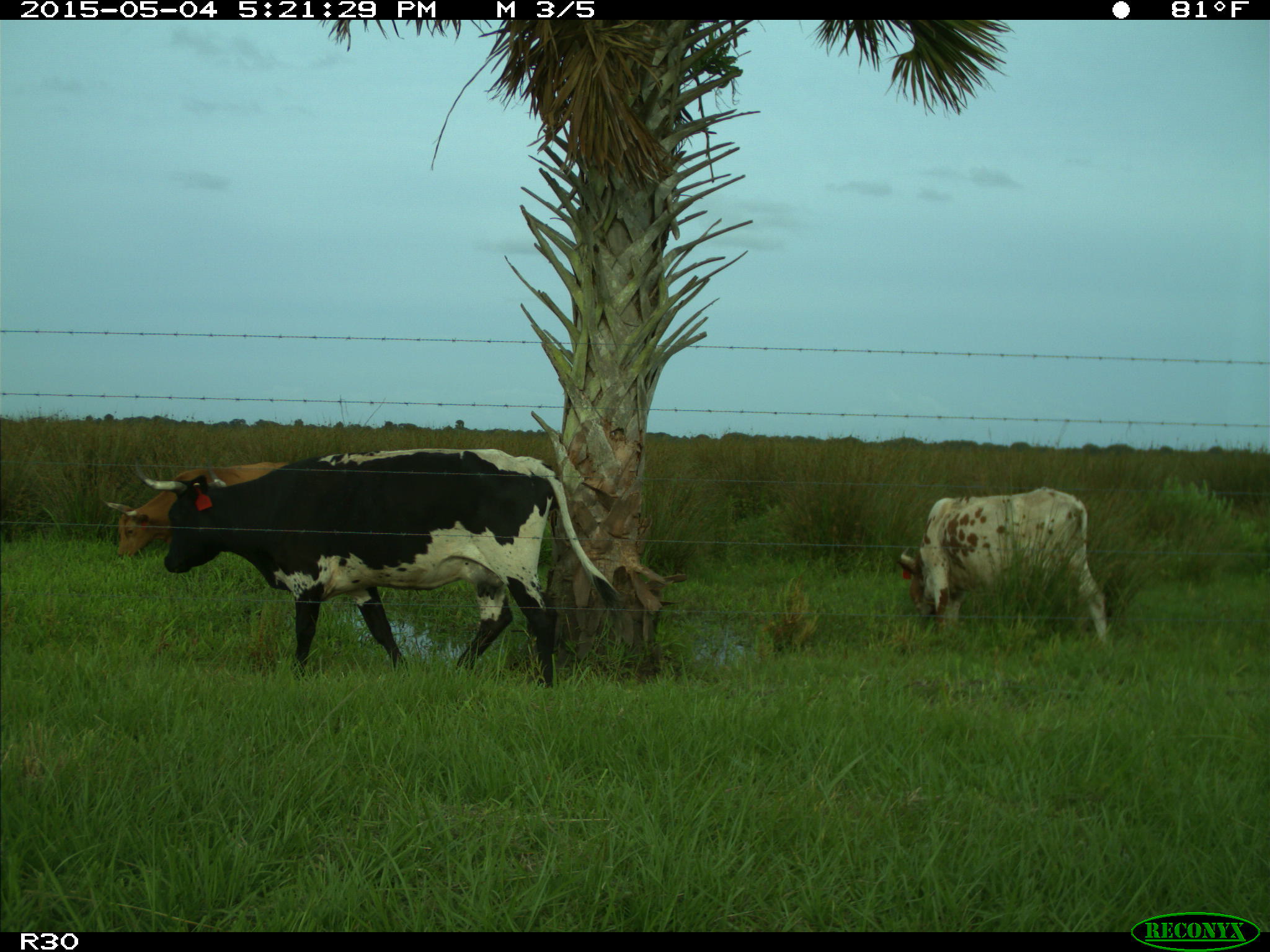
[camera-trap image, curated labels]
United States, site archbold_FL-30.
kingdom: Animalia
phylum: Chordata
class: Mammalia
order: Artiodactyla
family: Bovidae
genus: Bos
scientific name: Bos taurus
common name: domestic cow